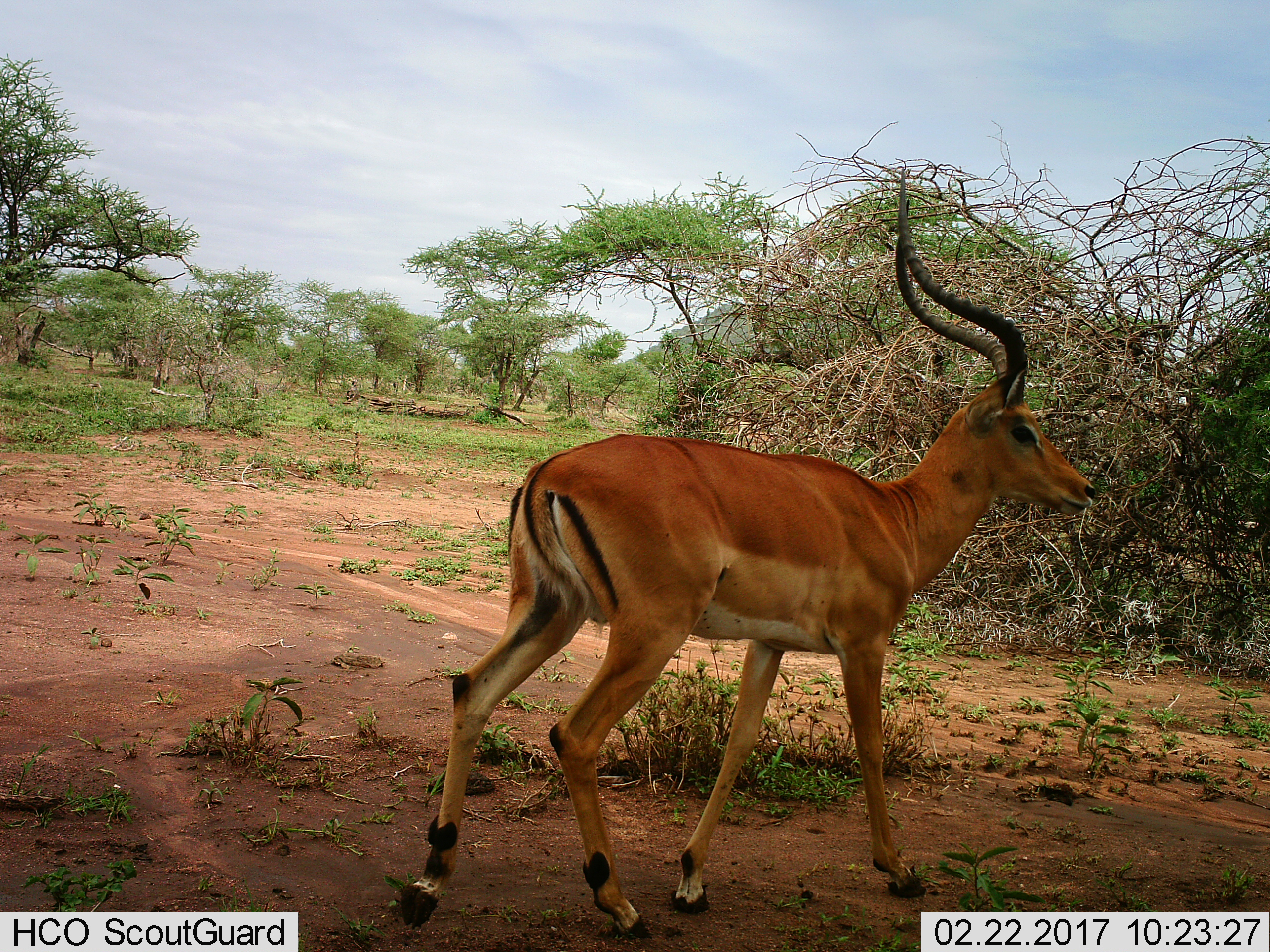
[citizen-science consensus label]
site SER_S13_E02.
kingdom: Animalia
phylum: Chordata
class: Mammalia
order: Artiodactyla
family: Bovidae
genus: Aepyceros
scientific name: Aepyceros melampus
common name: impala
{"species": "impala (Aepyceros melampus)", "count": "1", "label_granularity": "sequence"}